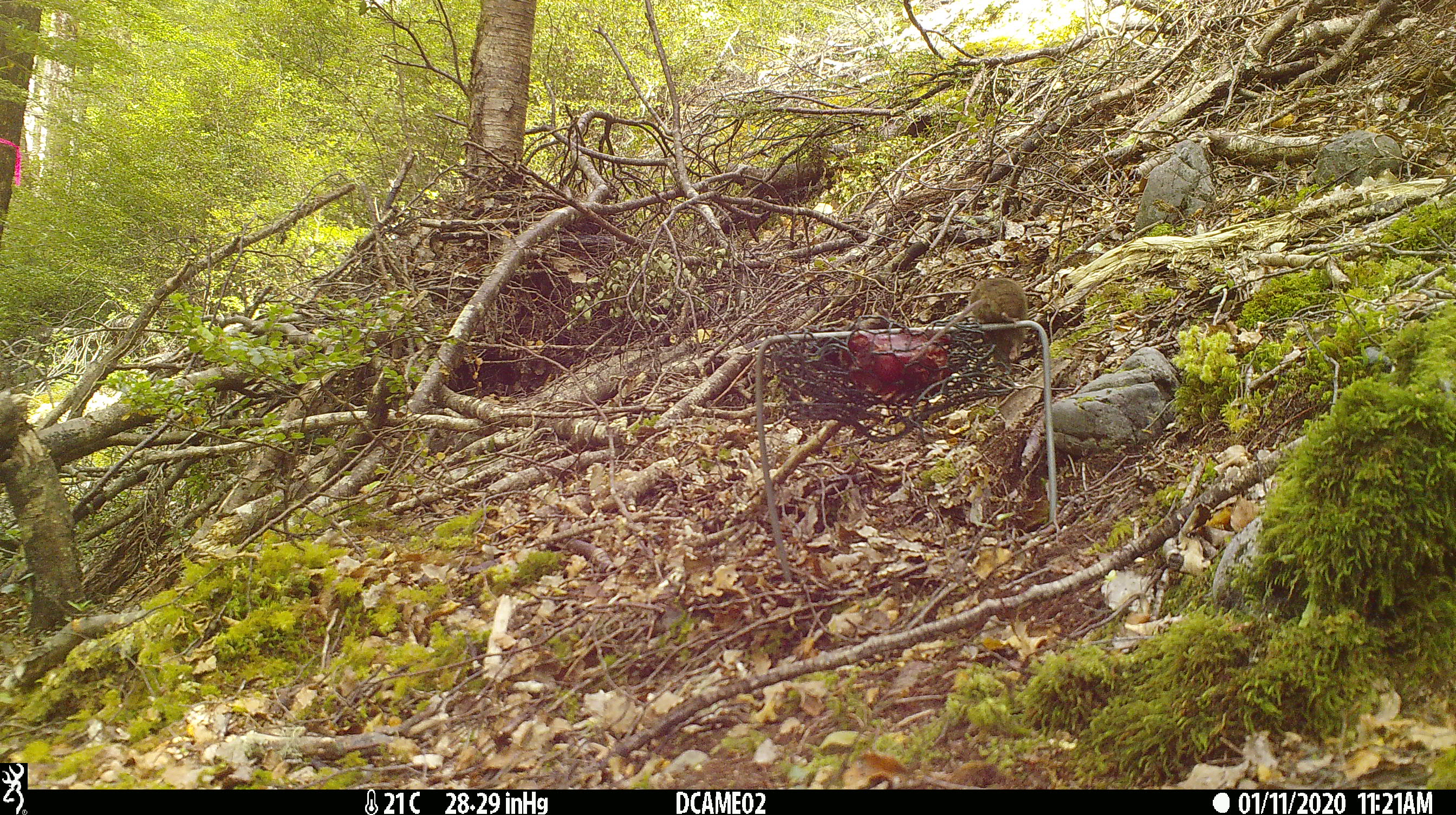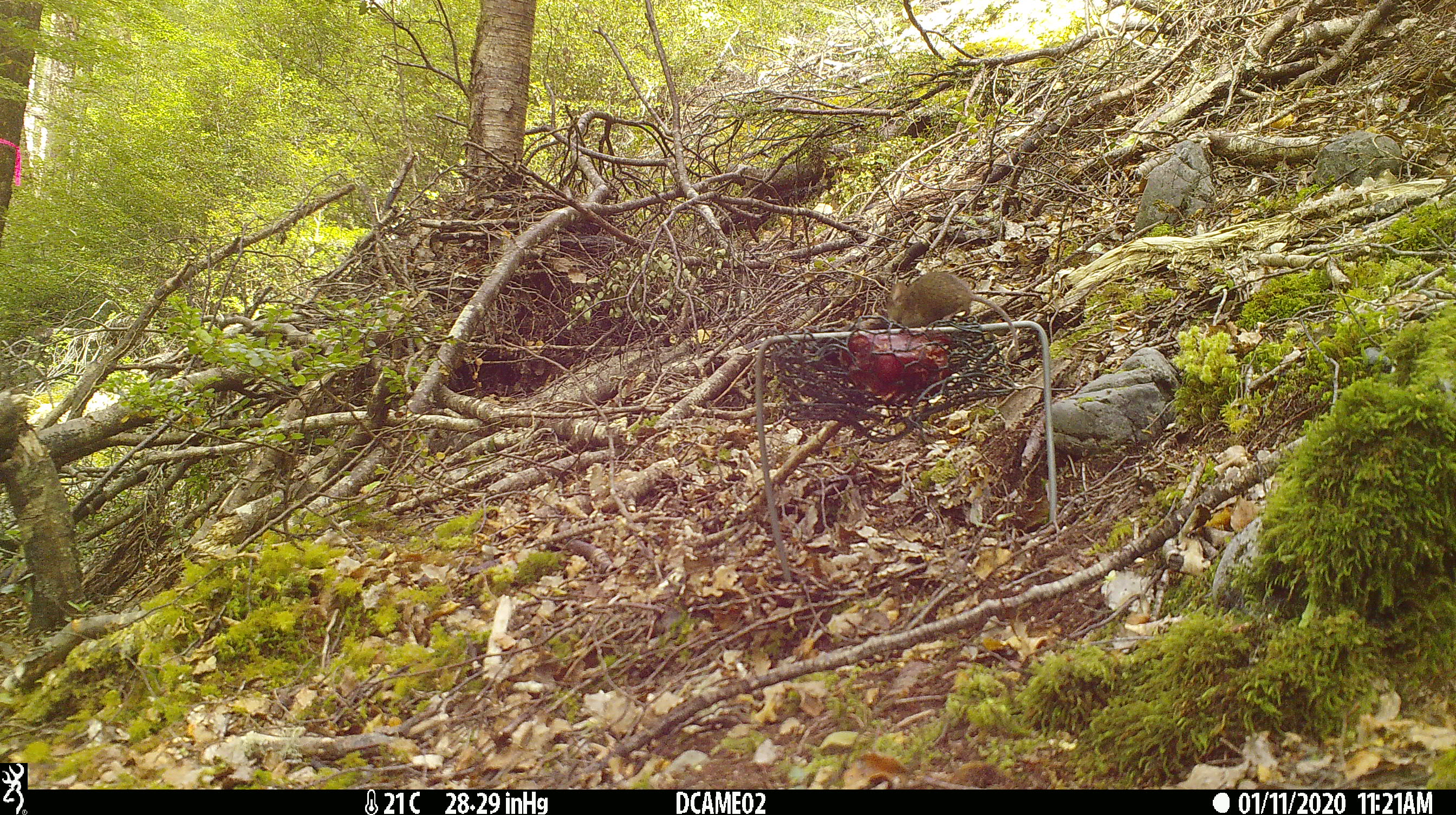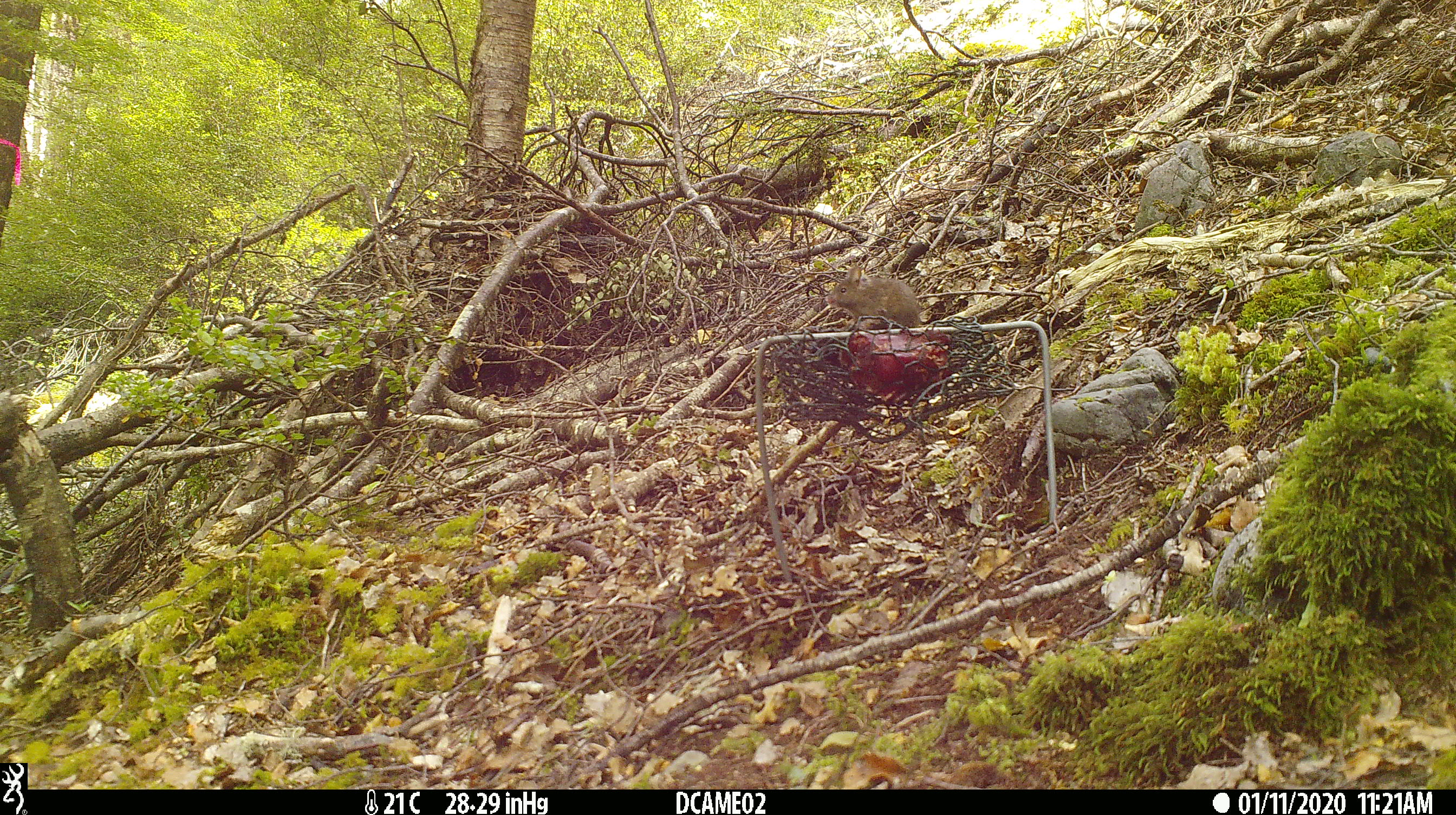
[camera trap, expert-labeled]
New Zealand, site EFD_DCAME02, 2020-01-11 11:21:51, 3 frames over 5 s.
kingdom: Animalia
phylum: Chordata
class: Mammalia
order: Rodentia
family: Muridae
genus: Mus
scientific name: Mus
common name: mouse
Mouse (Mus).